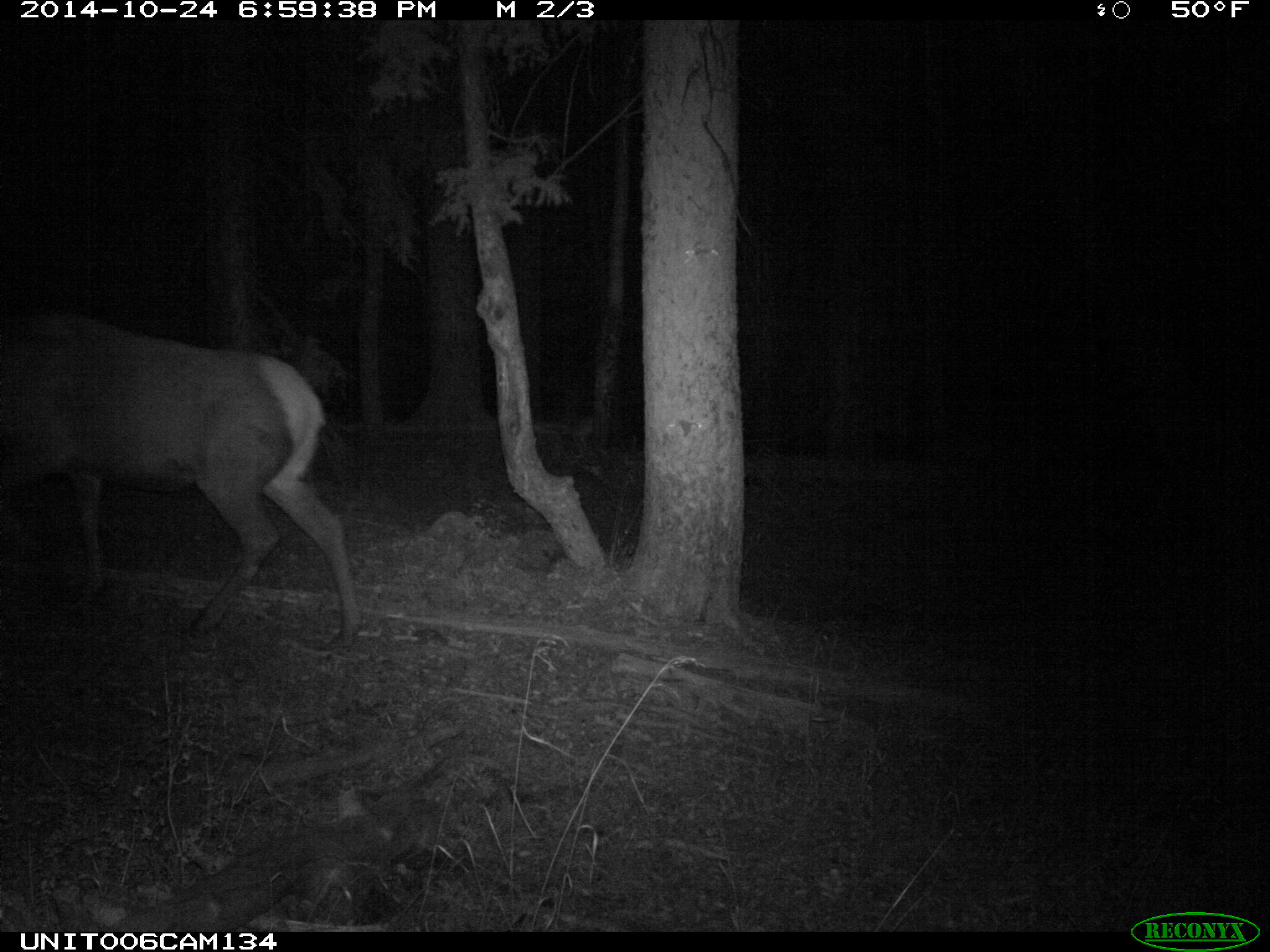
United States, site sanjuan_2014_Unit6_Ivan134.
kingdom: Animalia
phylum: Chordata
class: Mammalia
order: Artiodactyla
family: Cervidae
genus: Cervus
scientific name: Cervus elaphus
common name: red deer